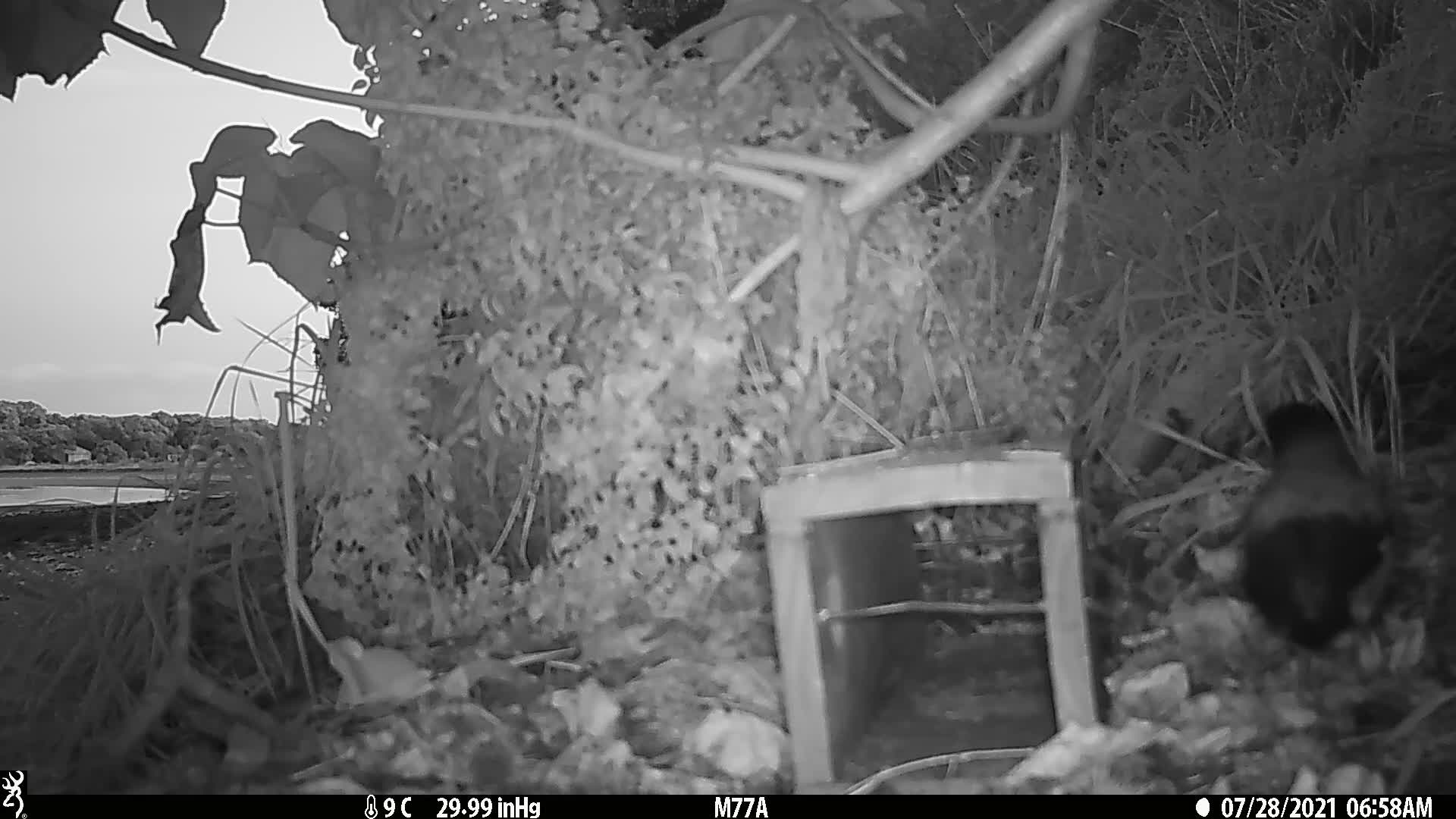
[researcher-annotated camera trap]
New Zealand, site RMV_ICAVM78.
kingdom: Animalia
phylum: Chordata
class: Aves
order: Passeriformes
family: Sturnidae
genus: Acridotheres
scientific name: Acridotheres tristis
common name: common myna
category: myna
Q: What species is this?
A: Myna (common myna) (Acridotheres tristis).